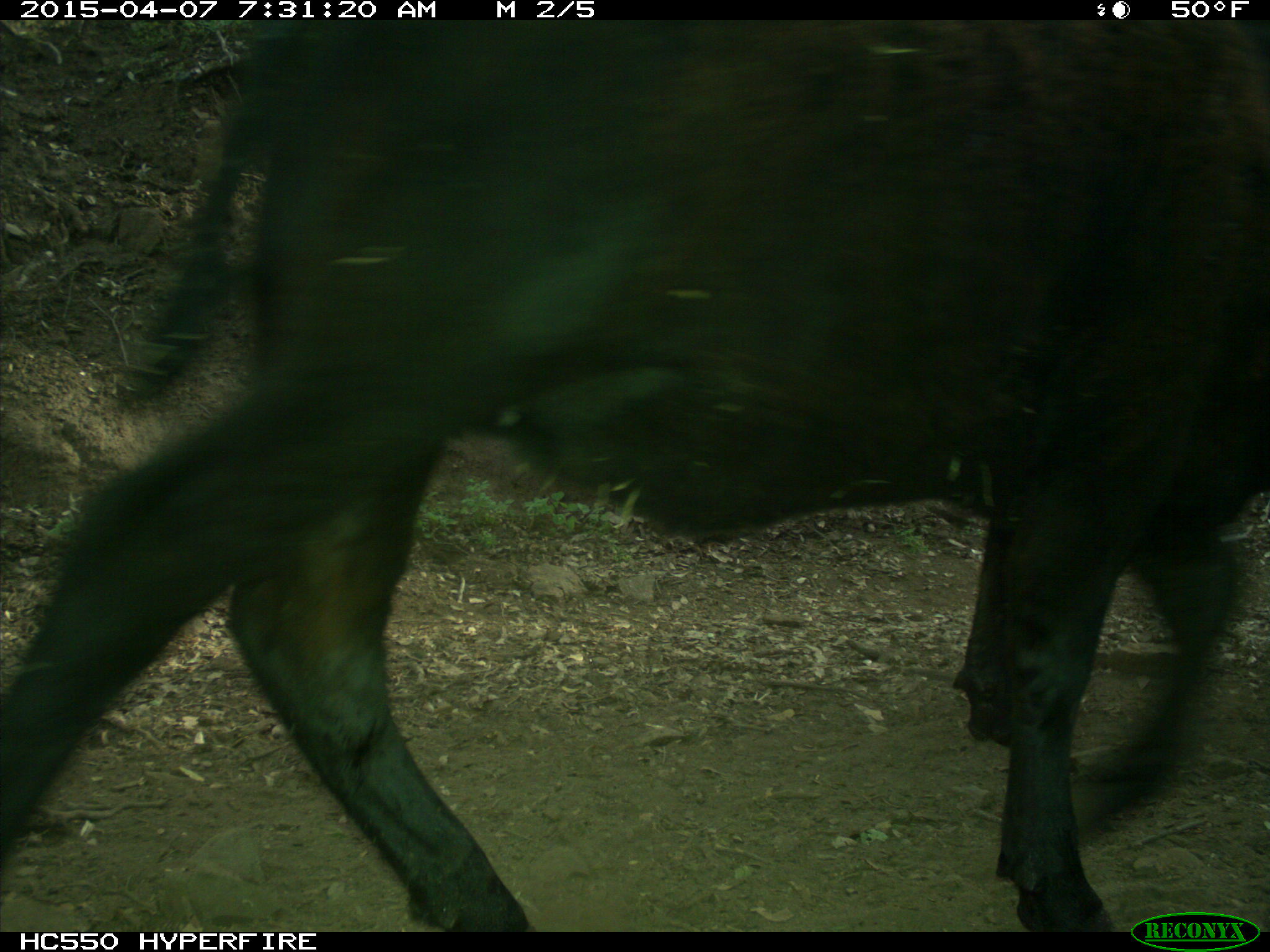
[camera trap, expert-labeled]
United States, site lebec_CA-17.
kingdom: Animalia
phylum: Chordata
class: Mammalia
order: Artiodactyla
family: Bovidae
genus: Bos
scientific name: Bos taurus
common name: domestic cow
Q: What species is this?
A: Bos taurus (domestic cow).